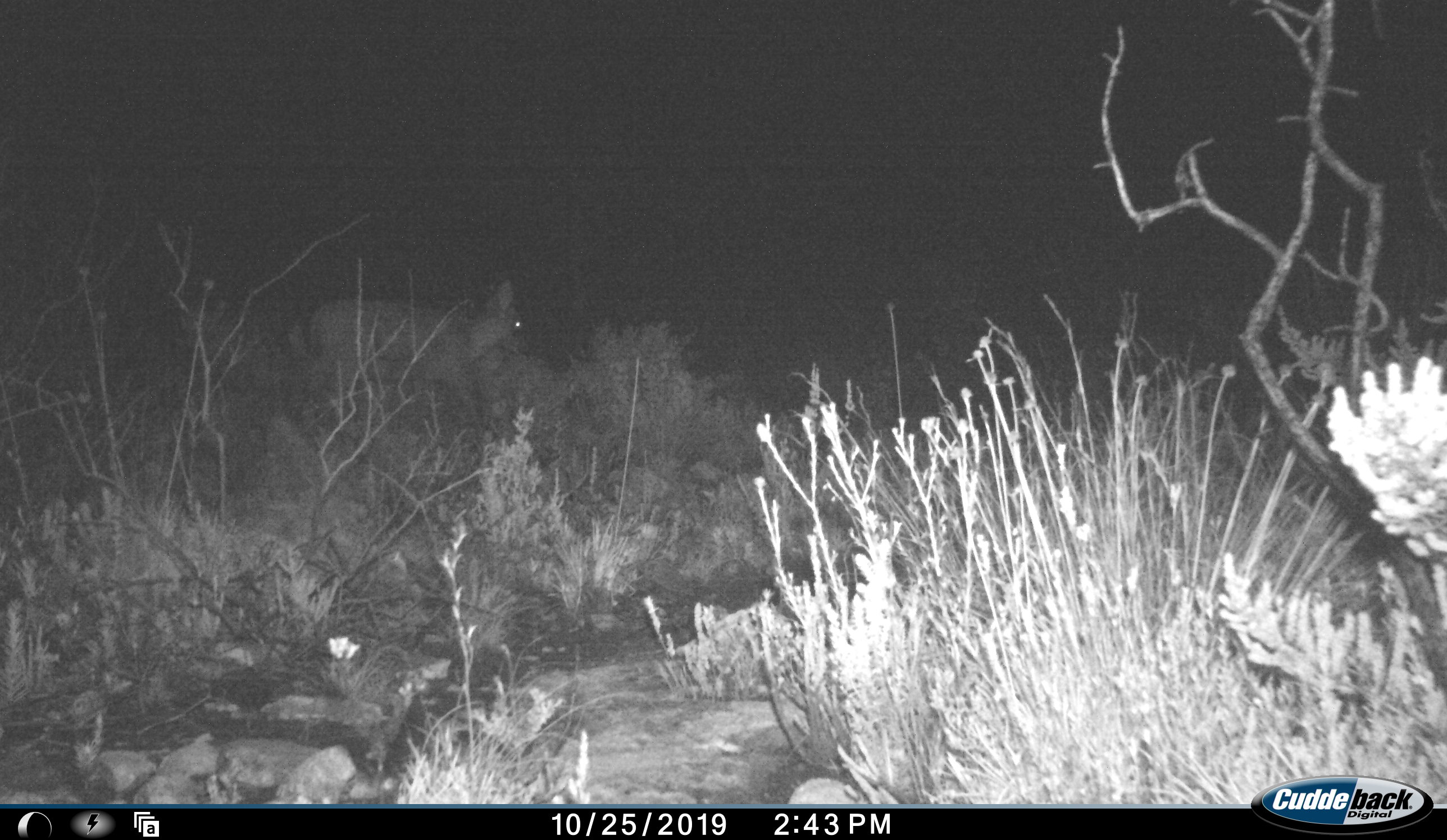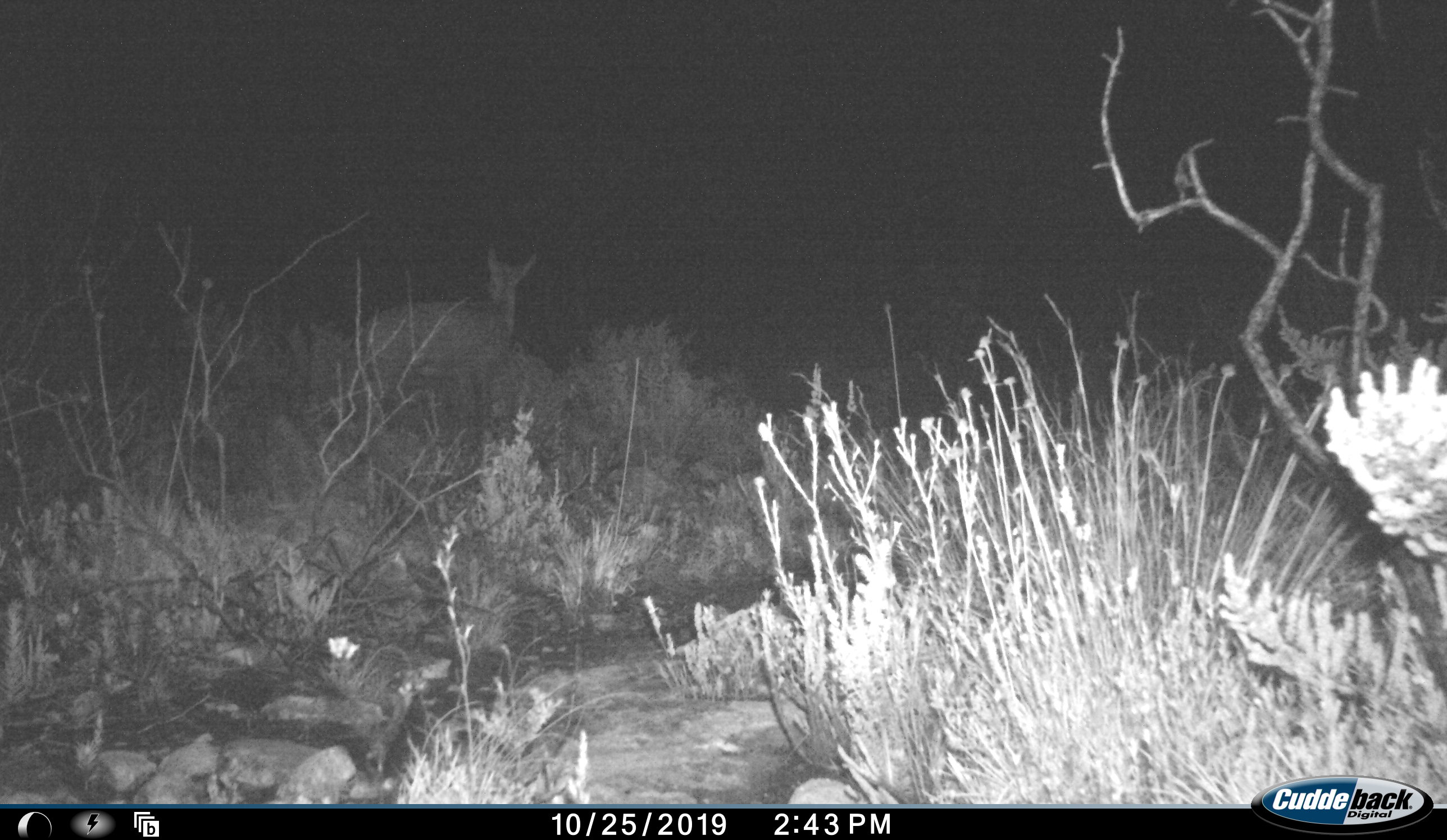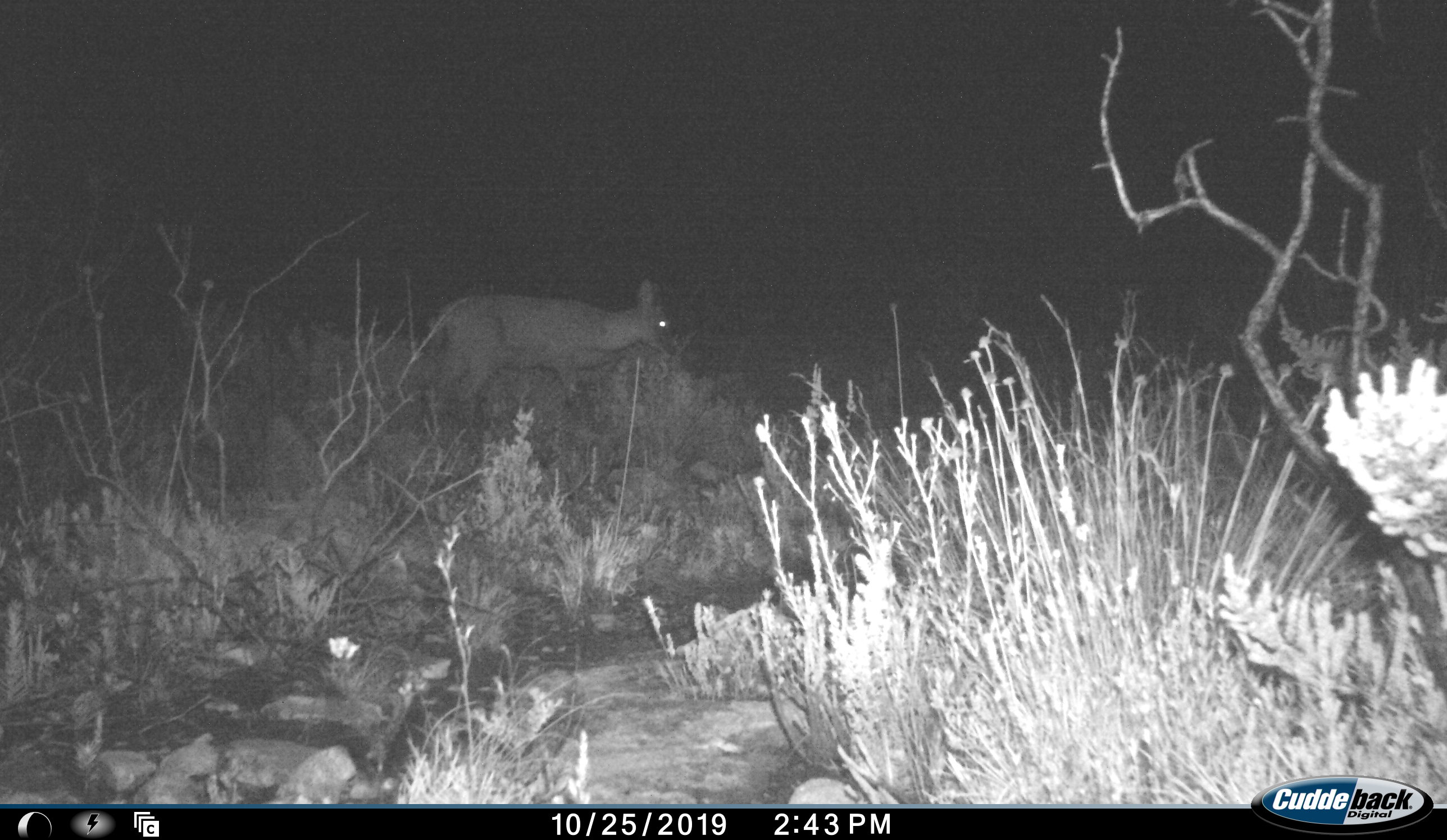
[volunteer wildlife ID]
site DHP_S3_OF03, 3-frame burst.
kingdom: Animalia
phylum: Chordata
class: Mammalia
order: Artiodactyla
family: Bovidae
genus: Raphicerus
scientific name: Raphicerus campestris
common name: steenbok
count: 1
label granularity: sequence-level